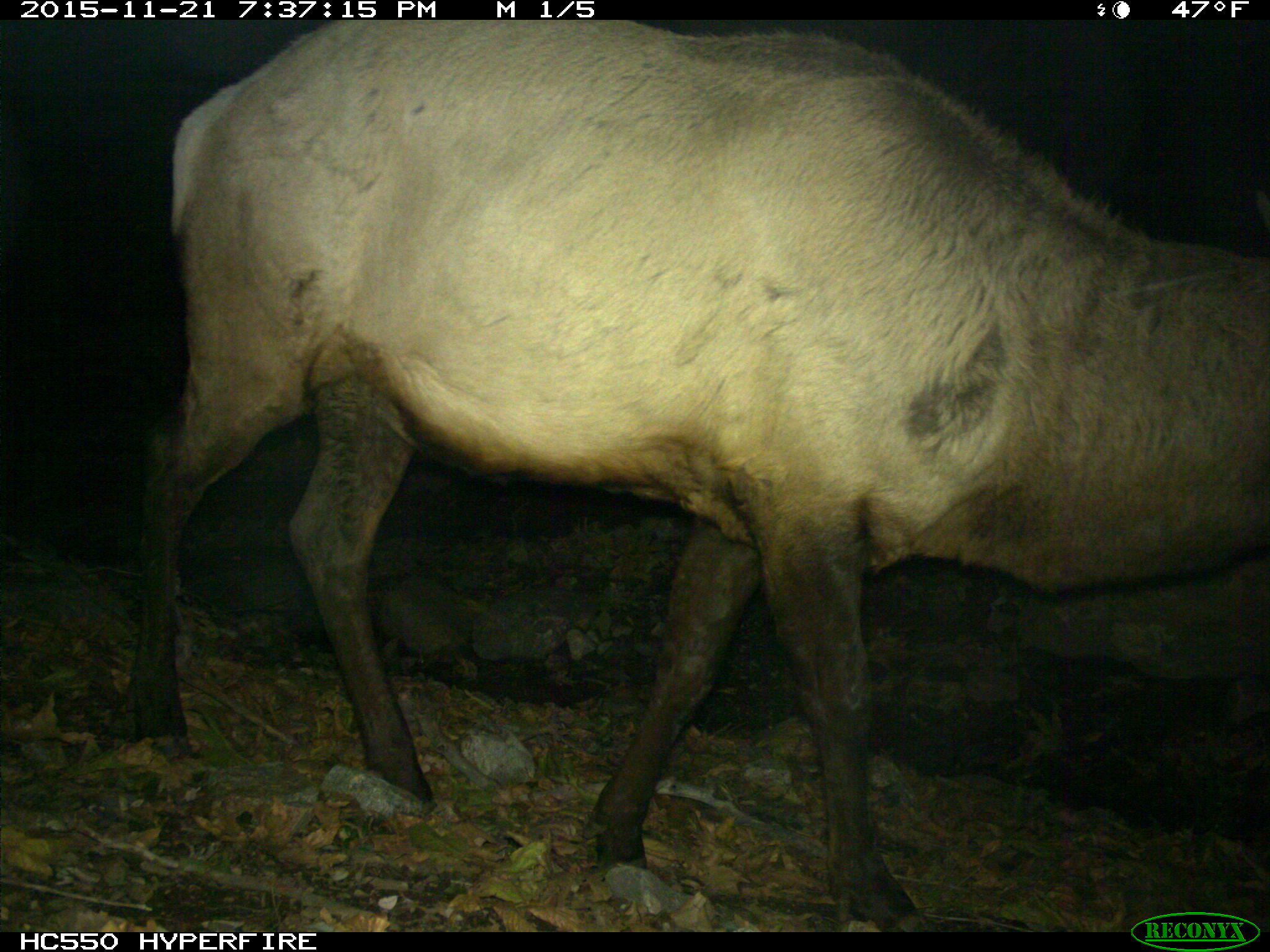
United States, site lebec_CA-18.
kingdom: Animalia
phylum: Chordata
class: Mammalia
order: Artiodactyla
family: Cervidae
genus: Cervus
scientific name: Cervus canadensis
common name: elk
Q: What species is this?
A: Cervus canadensis (elk).